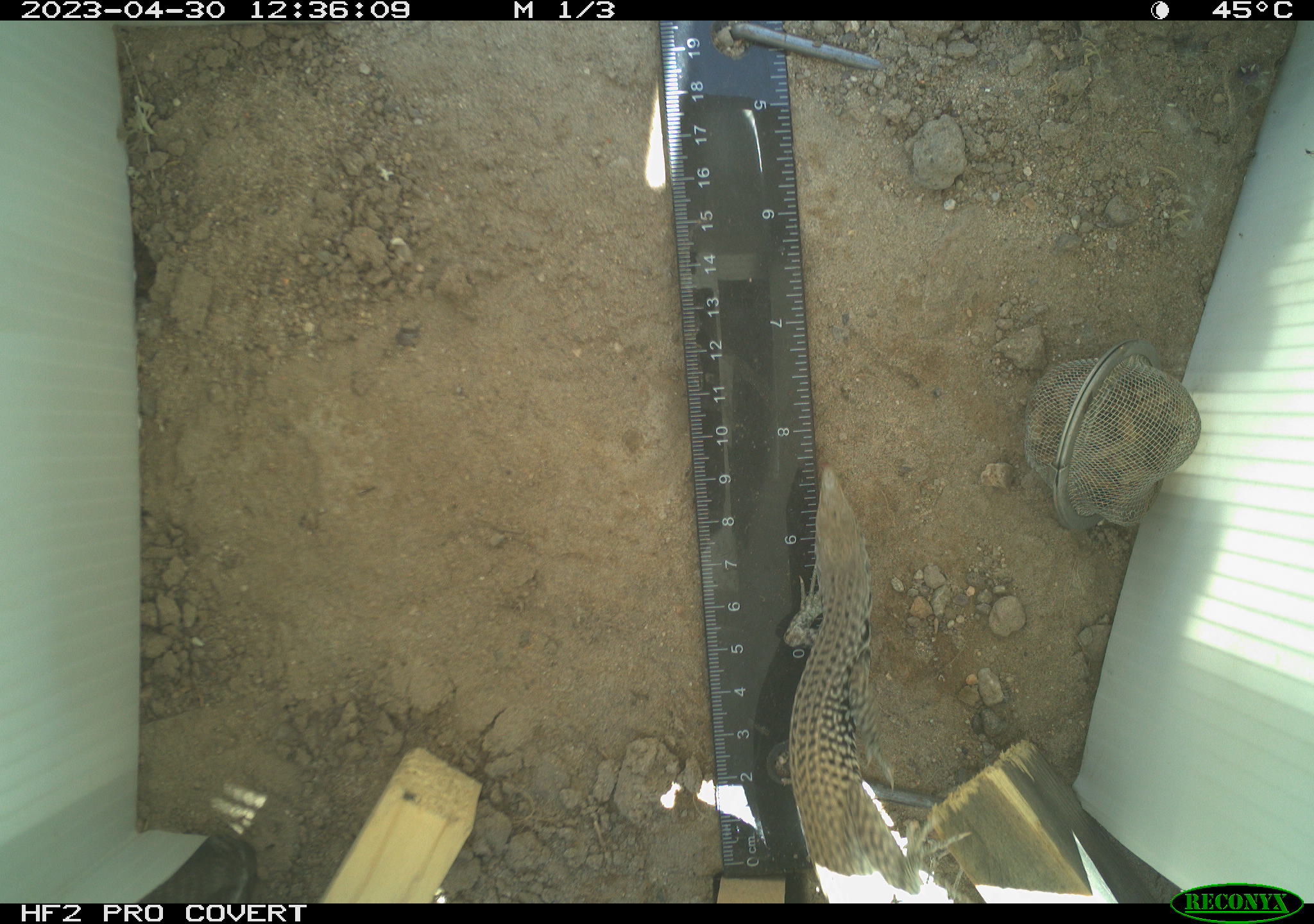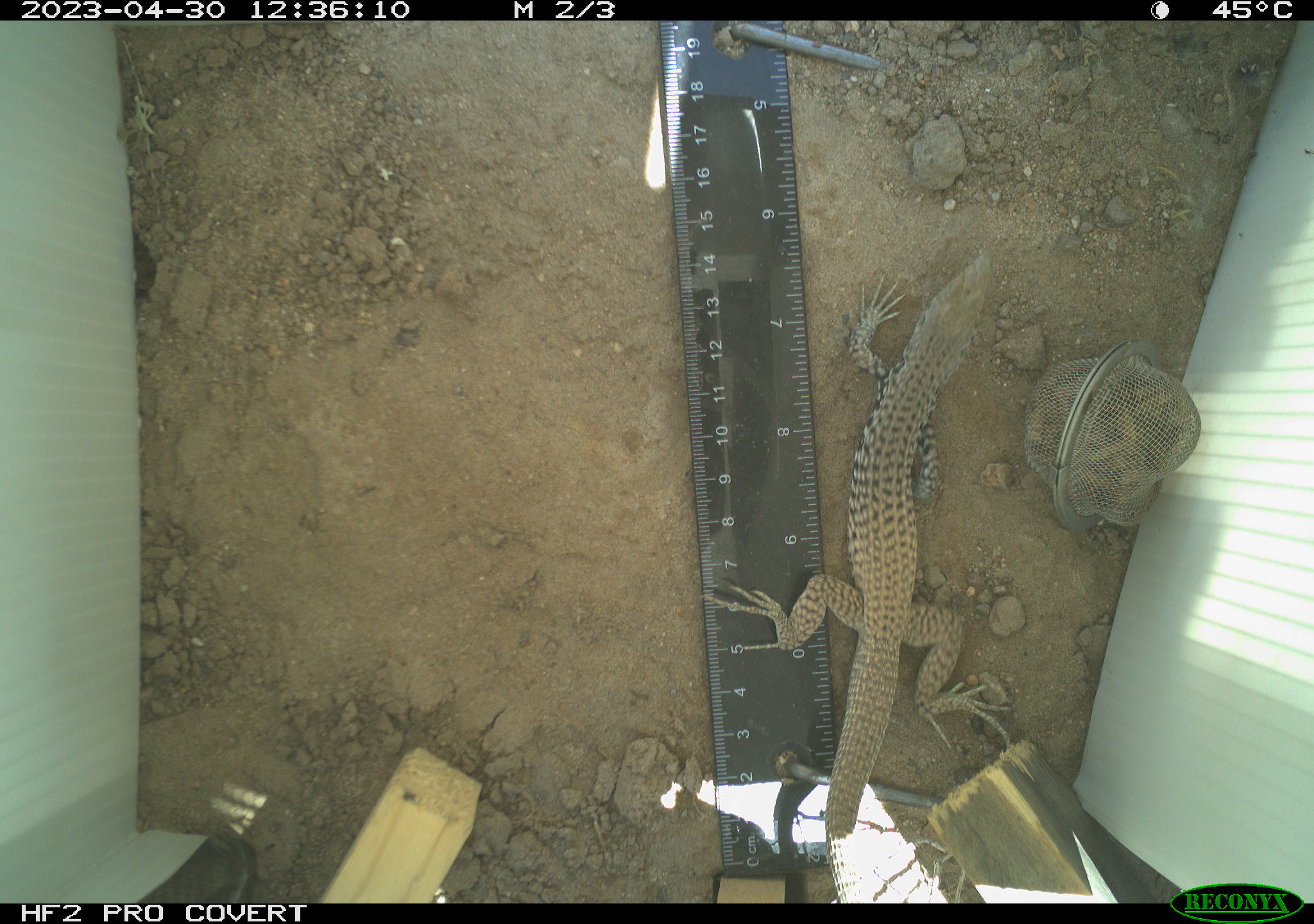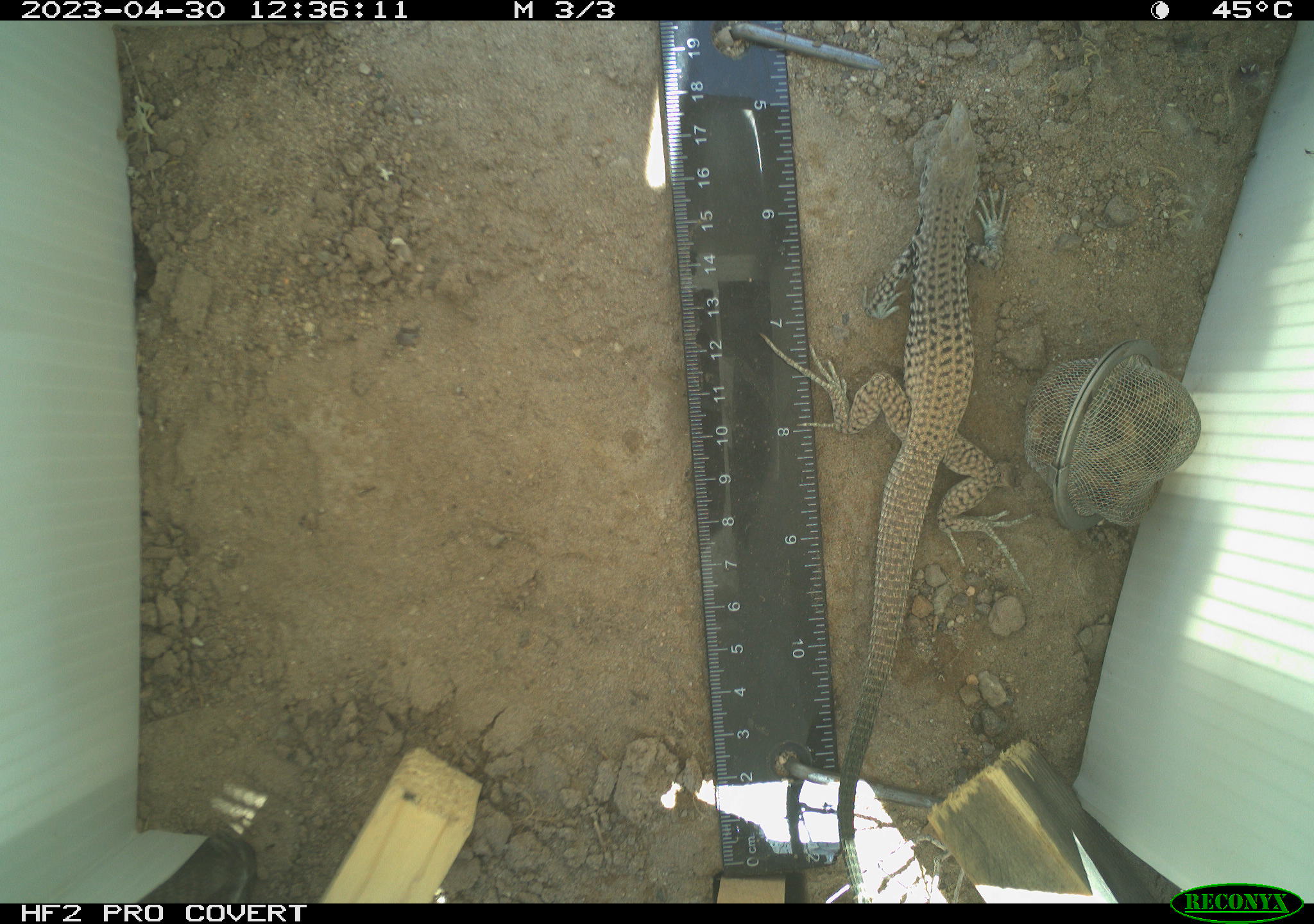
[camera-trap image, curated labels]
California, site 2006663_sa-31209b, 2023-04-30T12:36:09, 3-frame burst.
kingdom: Animalia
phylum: Chordata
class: Reptilia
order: Squamata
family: Teiidae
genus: Aspidoscelis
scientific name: Aspidoscelis tigris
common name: western whiptail